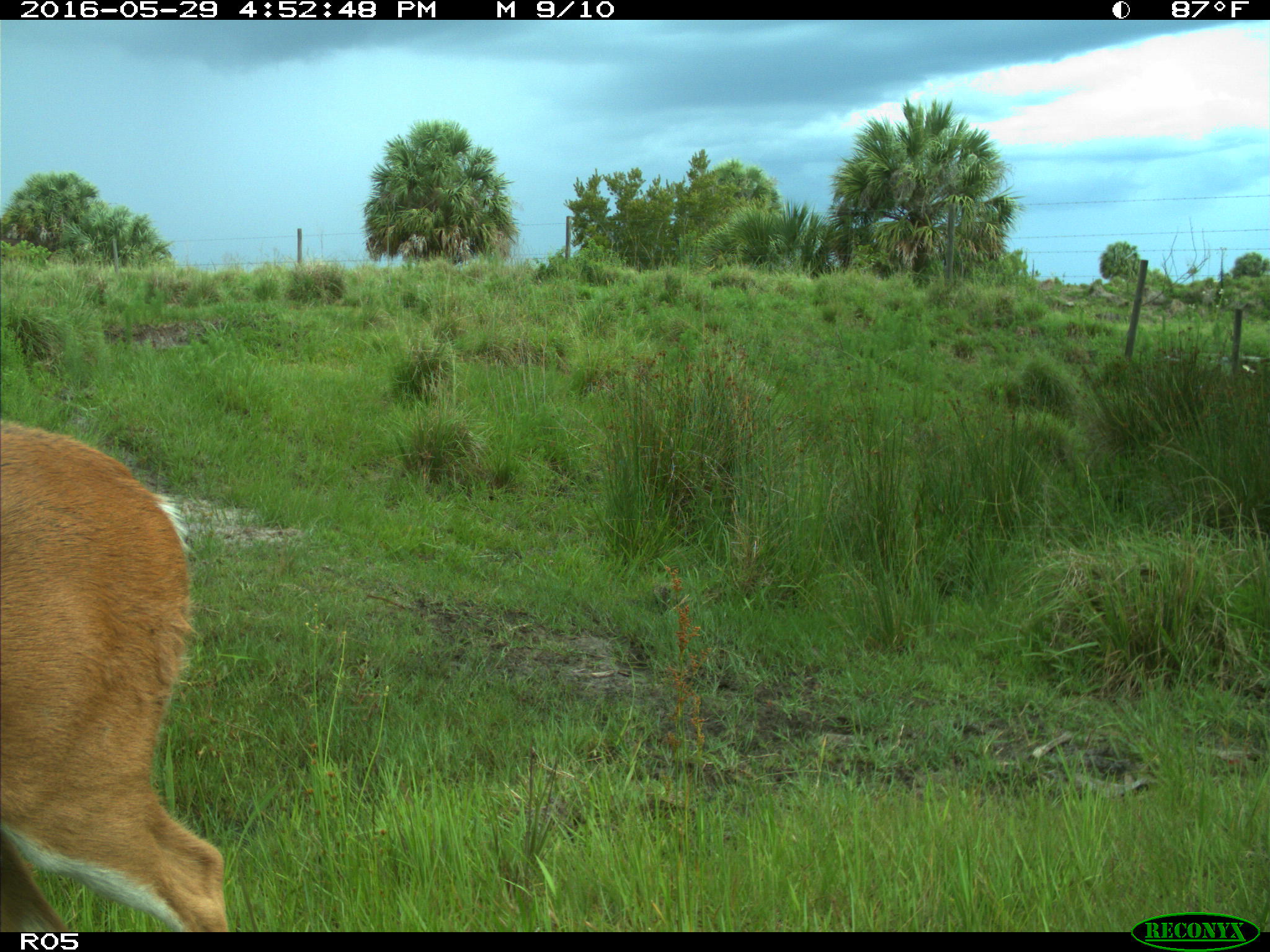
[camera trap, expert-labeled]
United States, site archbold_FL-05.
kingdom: Animalia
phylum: Chordata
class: Mammalia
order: Artiodactyla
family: Cervidae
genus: Odocoileus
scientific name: Odocoileus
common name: deer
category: unidentified deer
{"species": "unidentified deer (deer) (Odocoileus)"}